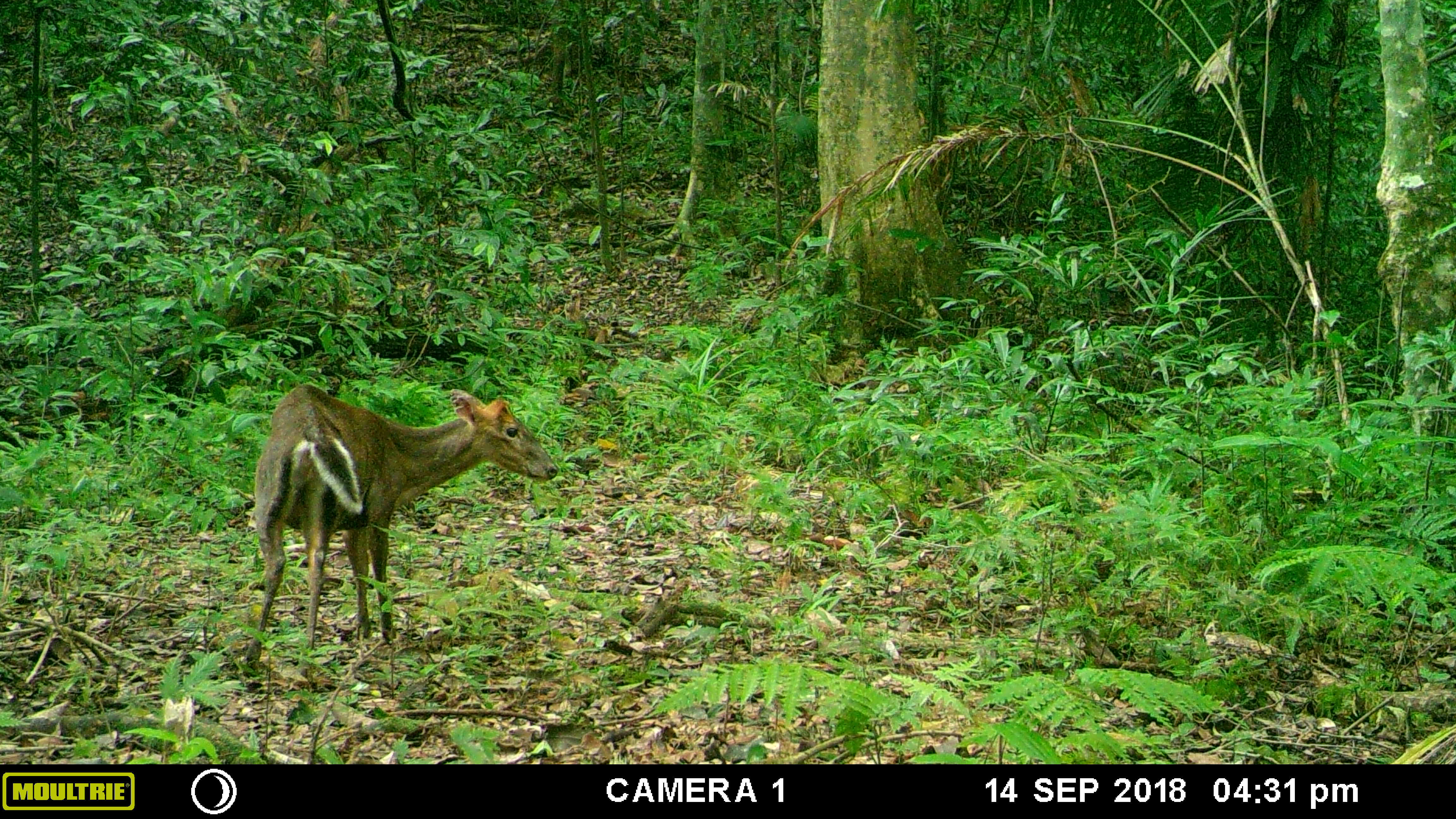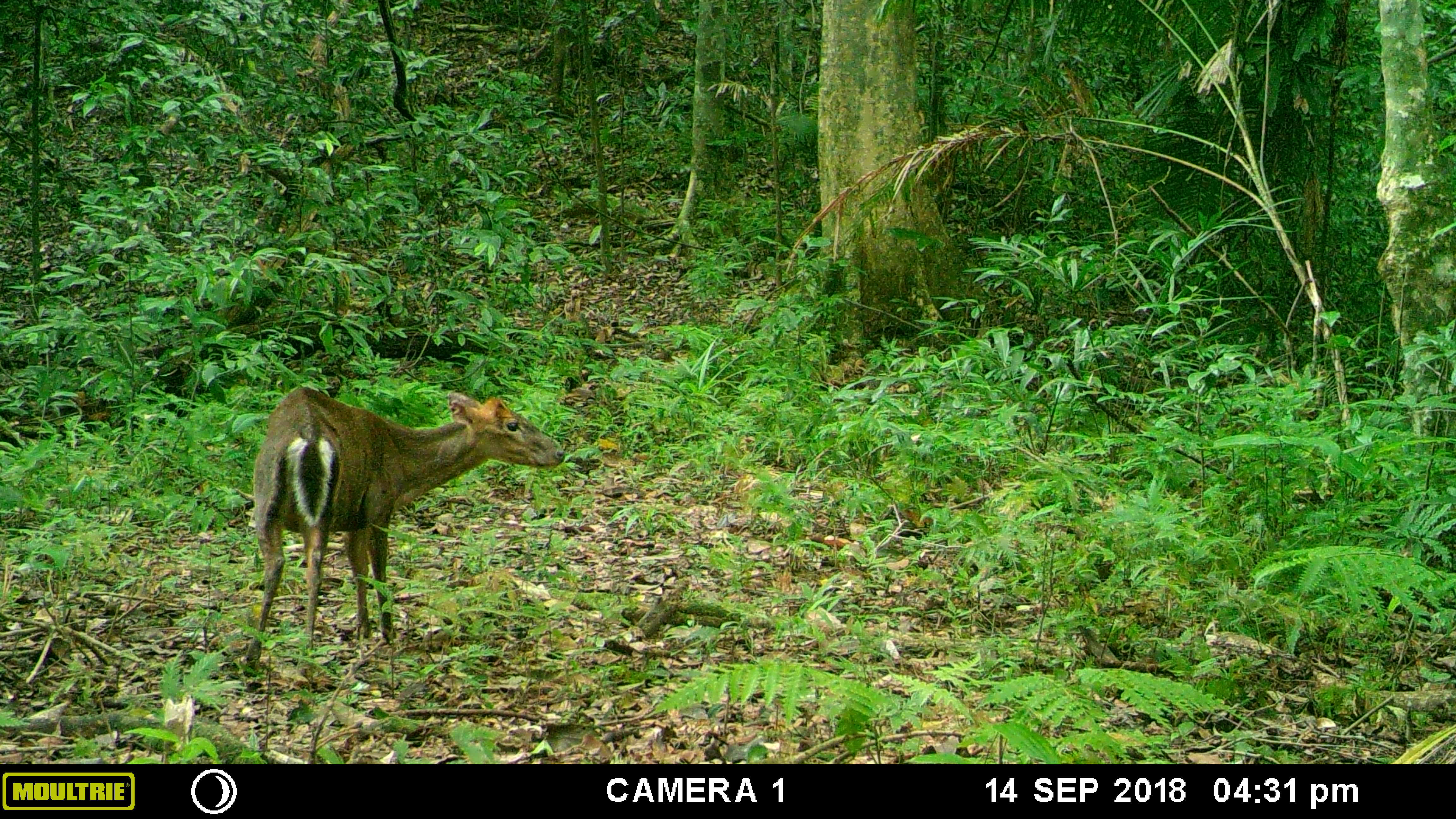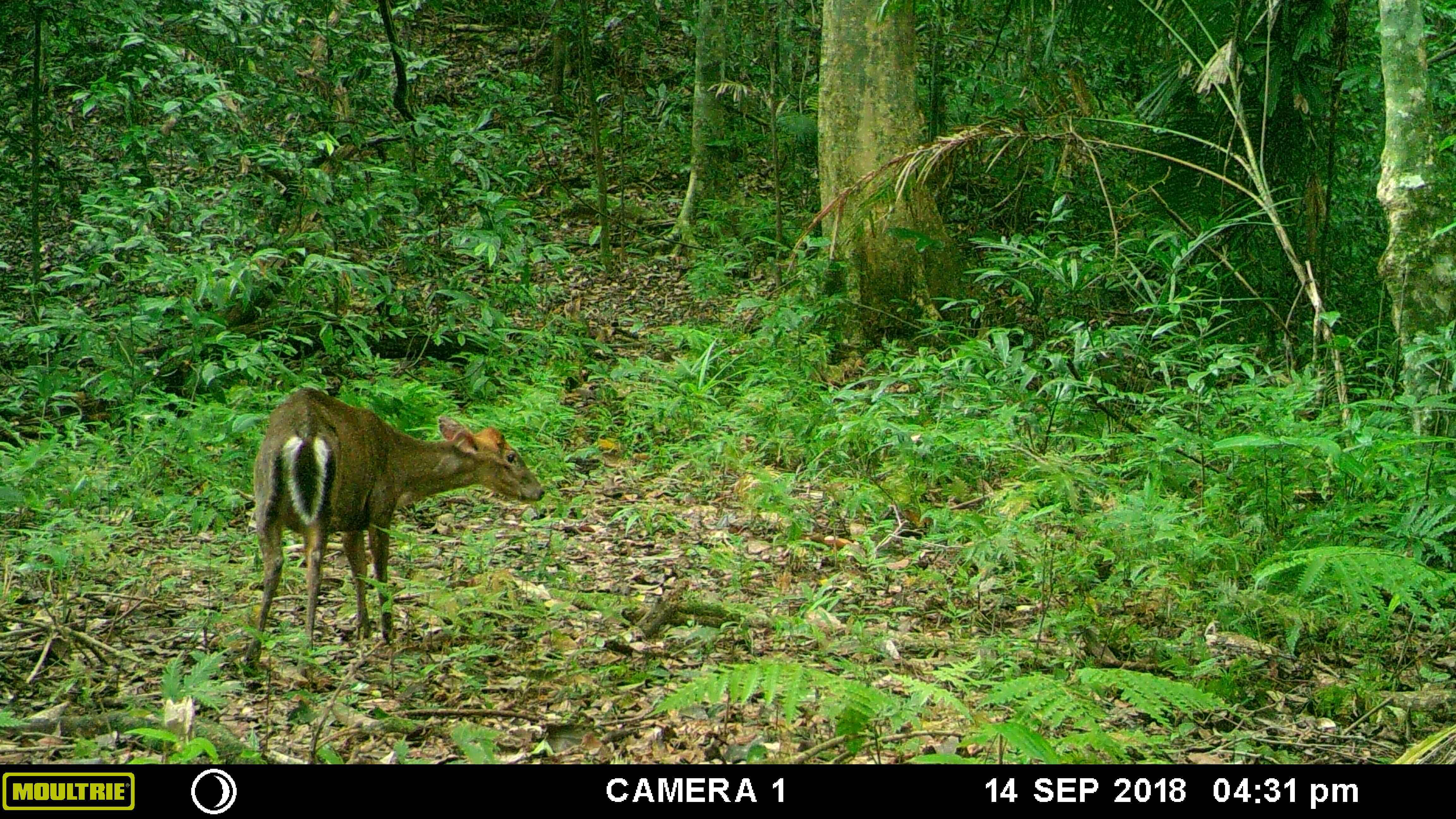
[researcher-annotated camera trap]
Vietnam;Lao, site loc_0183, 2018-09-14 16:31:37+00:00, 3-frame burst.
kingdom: Animalia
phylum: Chordata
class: Mammalia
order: Artiodactyla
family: Cervidae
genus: Muntiacus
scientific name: Muntiacus rooseveltorum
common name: roosevelt's muntjac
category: roosevelts muntjac group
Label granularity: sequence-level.